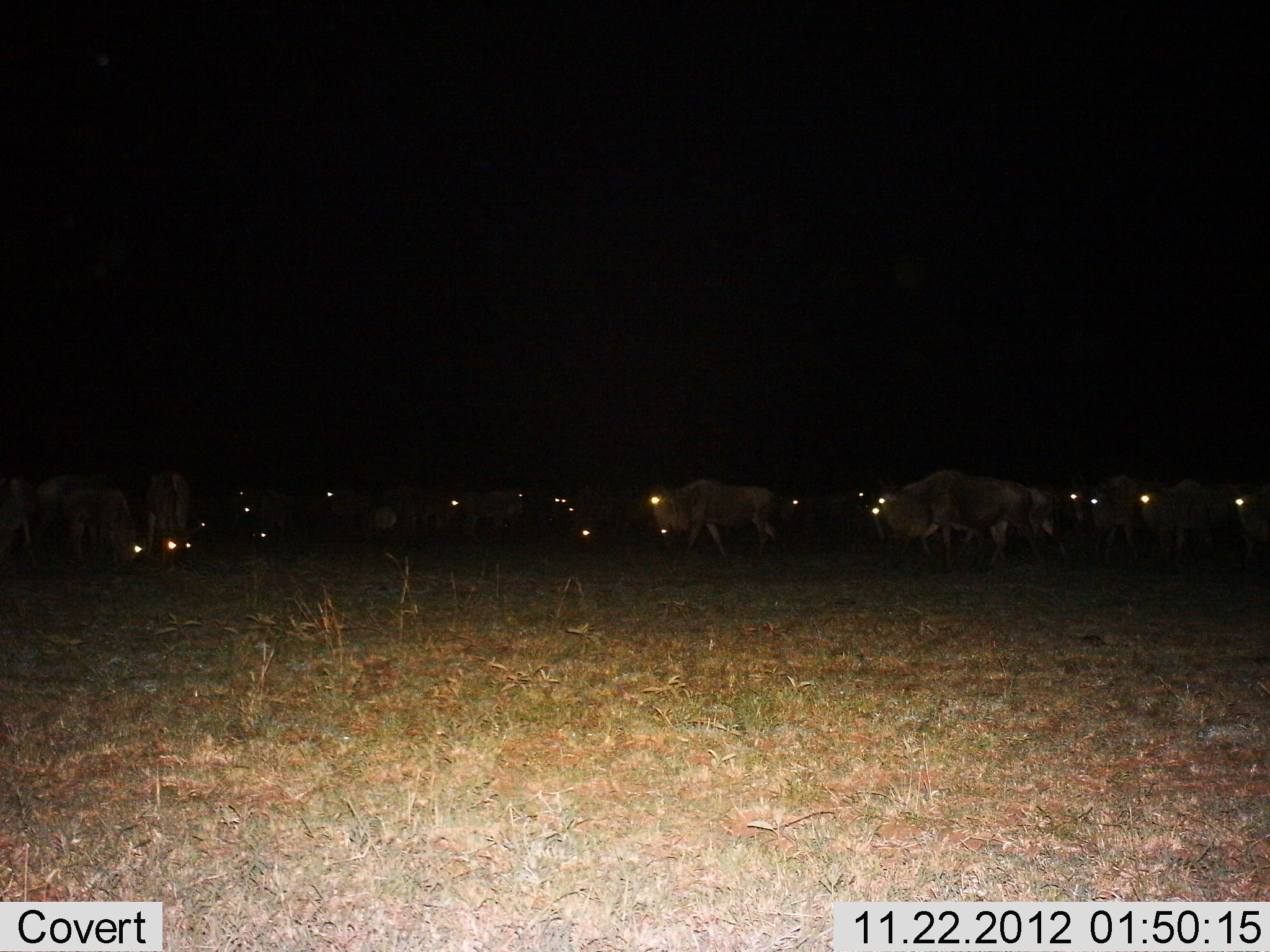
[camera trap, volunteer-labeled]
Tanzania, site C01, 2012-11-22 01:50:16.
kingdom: Animalia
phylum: Chordata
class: Mammalia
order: Artiodactyla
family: Bovidae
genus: Connochaetes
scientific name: Connochaetes taurinus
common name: blue wildebeest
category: wildebeest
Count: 11-50.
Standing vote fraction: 48%.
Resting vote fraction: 11%.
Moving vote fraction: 78%.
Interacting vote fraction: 4%.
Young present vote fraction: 0%.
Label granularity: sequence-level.